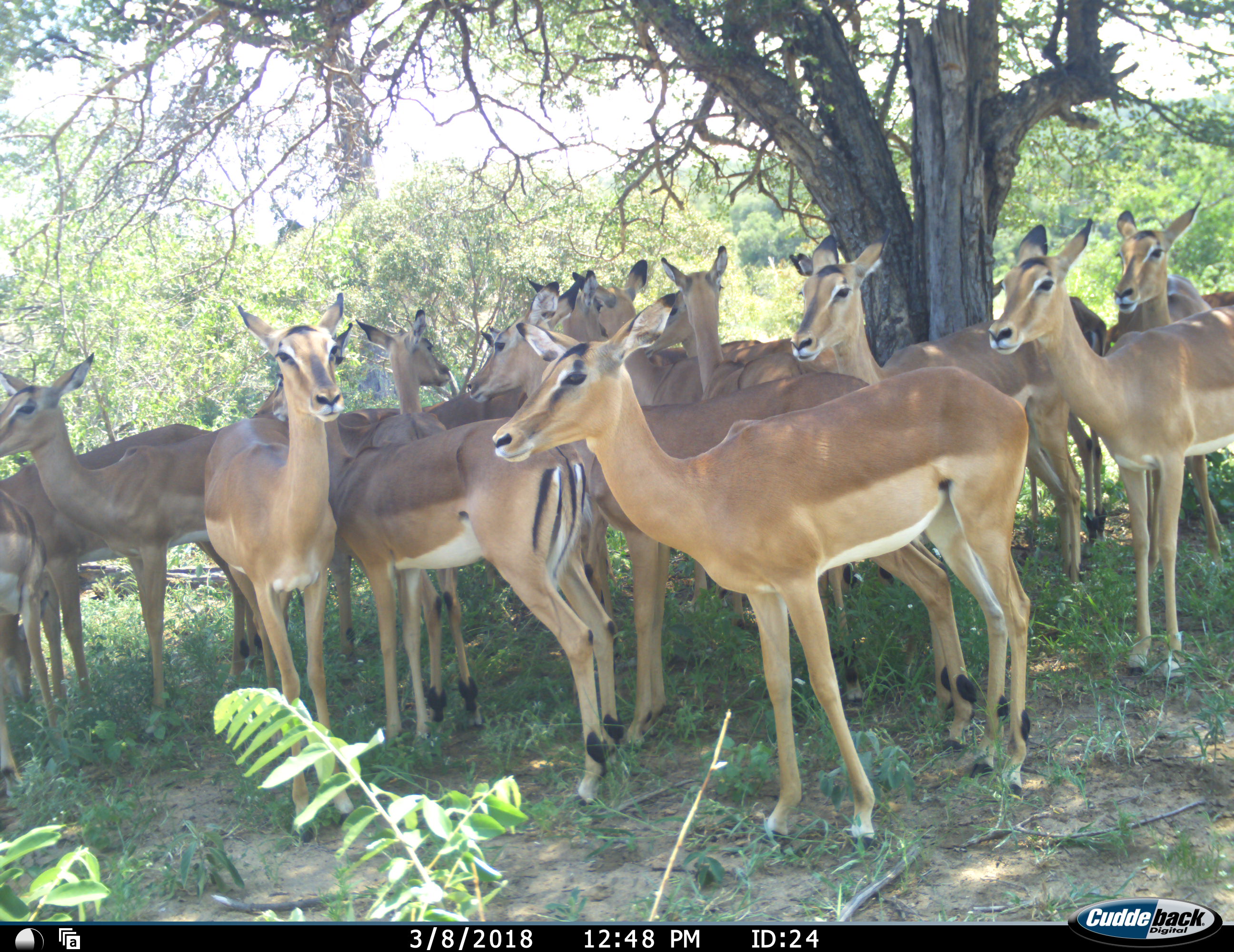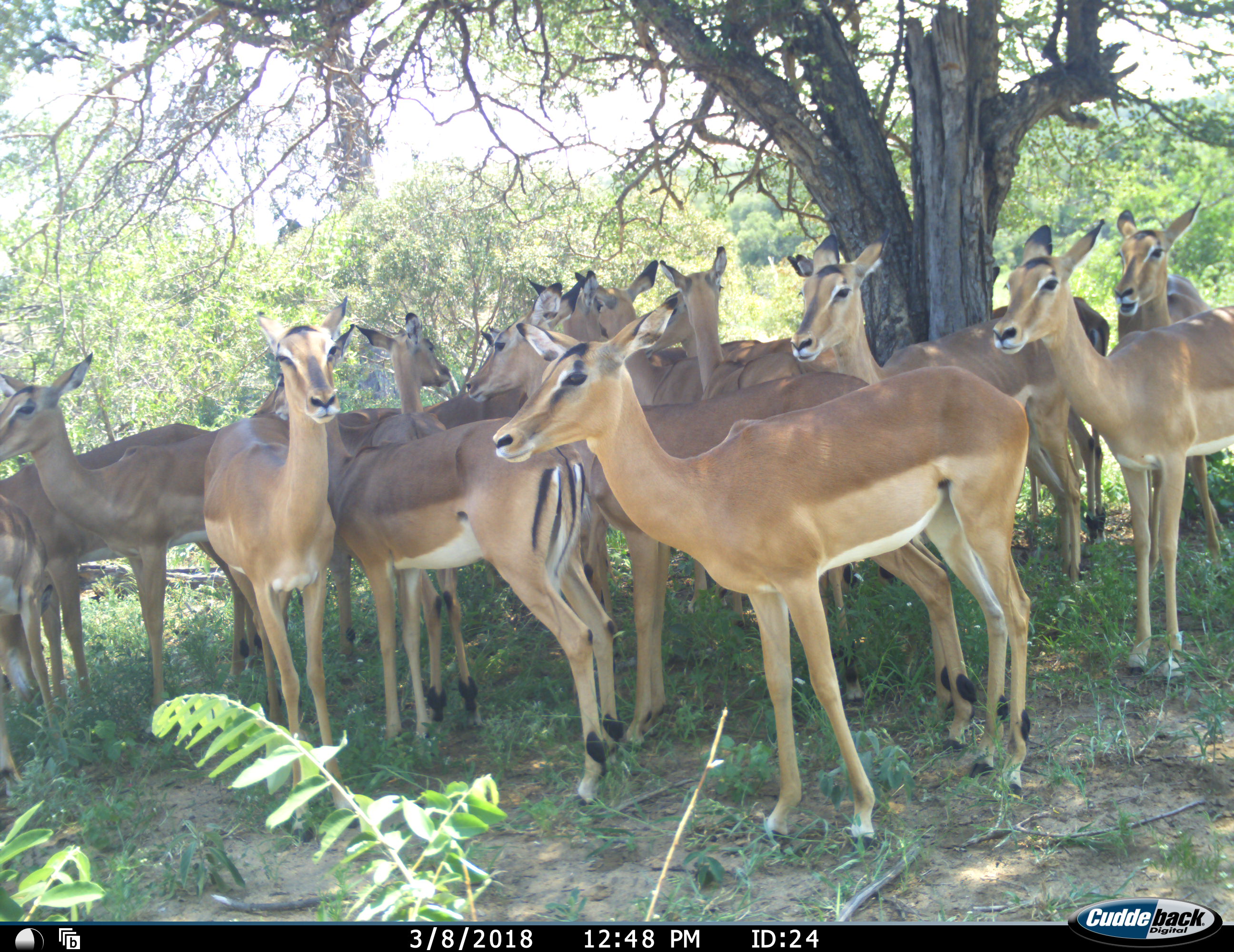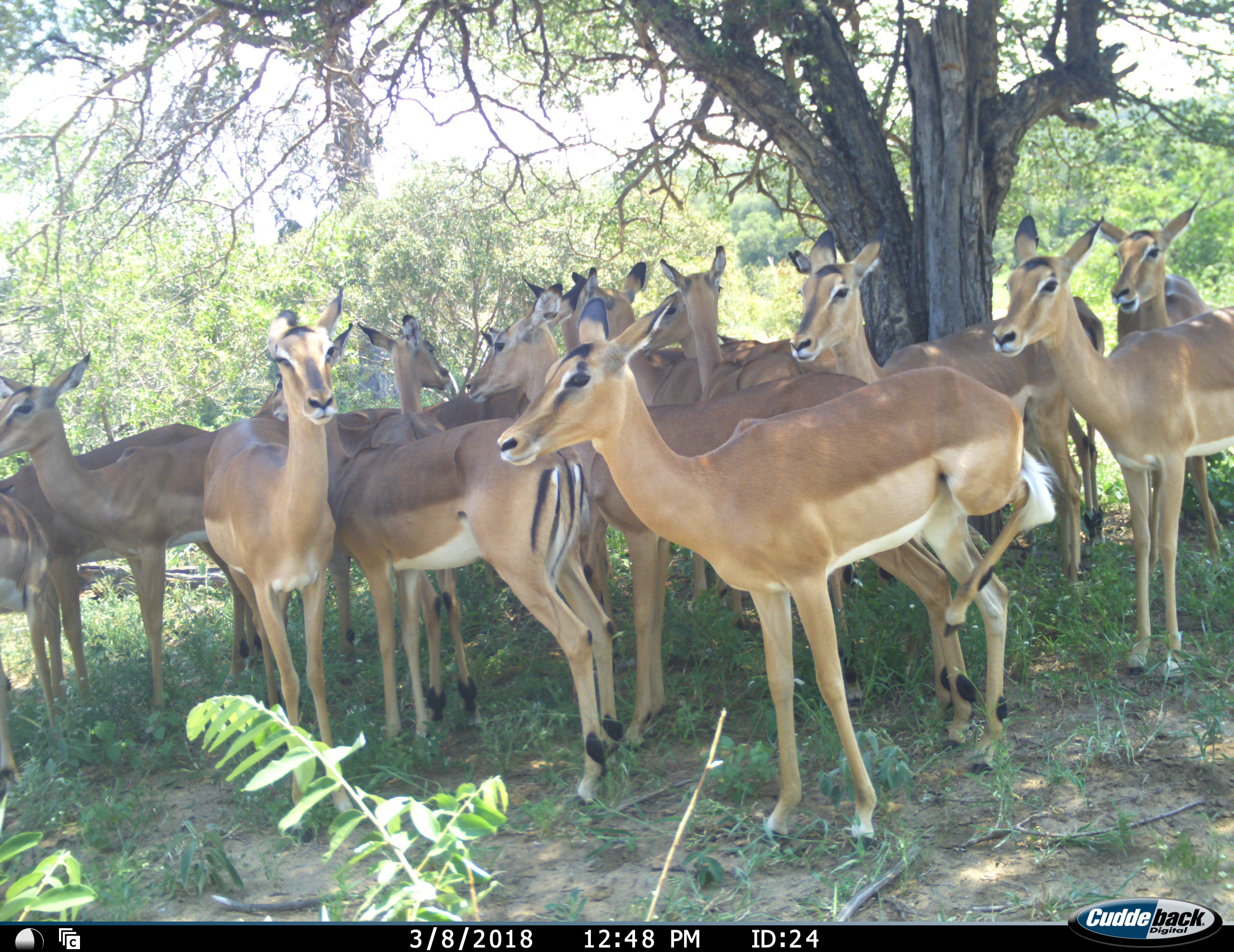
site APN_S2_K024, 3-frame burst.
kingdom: Animalia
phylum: Chordata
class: Mammalia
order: Artiodactyla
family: Bovidae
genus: Aepyceros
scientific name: Aepyceros melampus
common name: impala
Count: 11-50.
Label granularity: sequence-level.